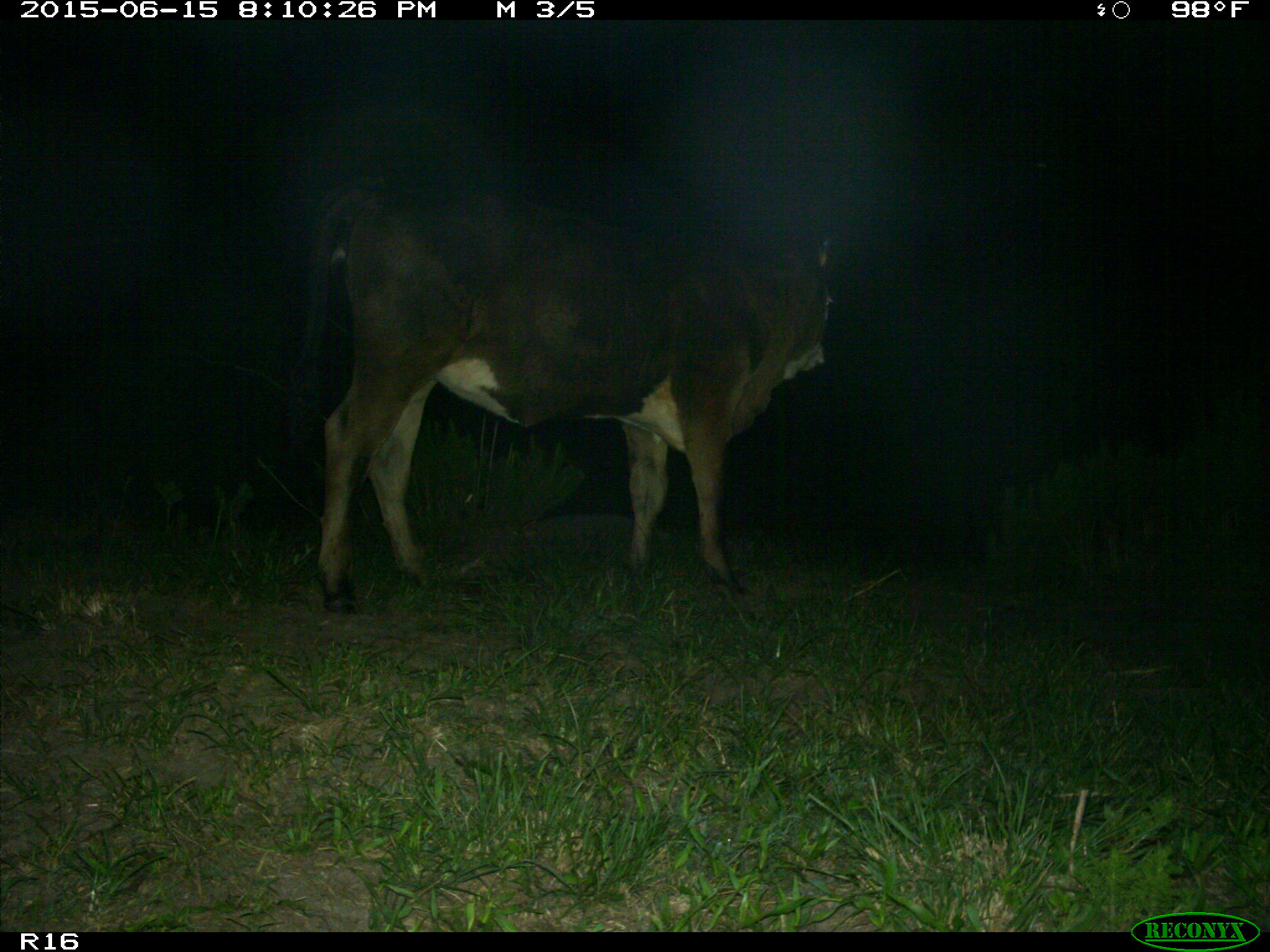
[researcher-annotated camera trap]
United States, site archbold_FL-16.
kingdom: Animalia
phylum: Chordata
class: Mammalia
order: Artiodactyla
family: Bovidae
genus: Bos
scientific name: Bos taurus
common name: domestic cow